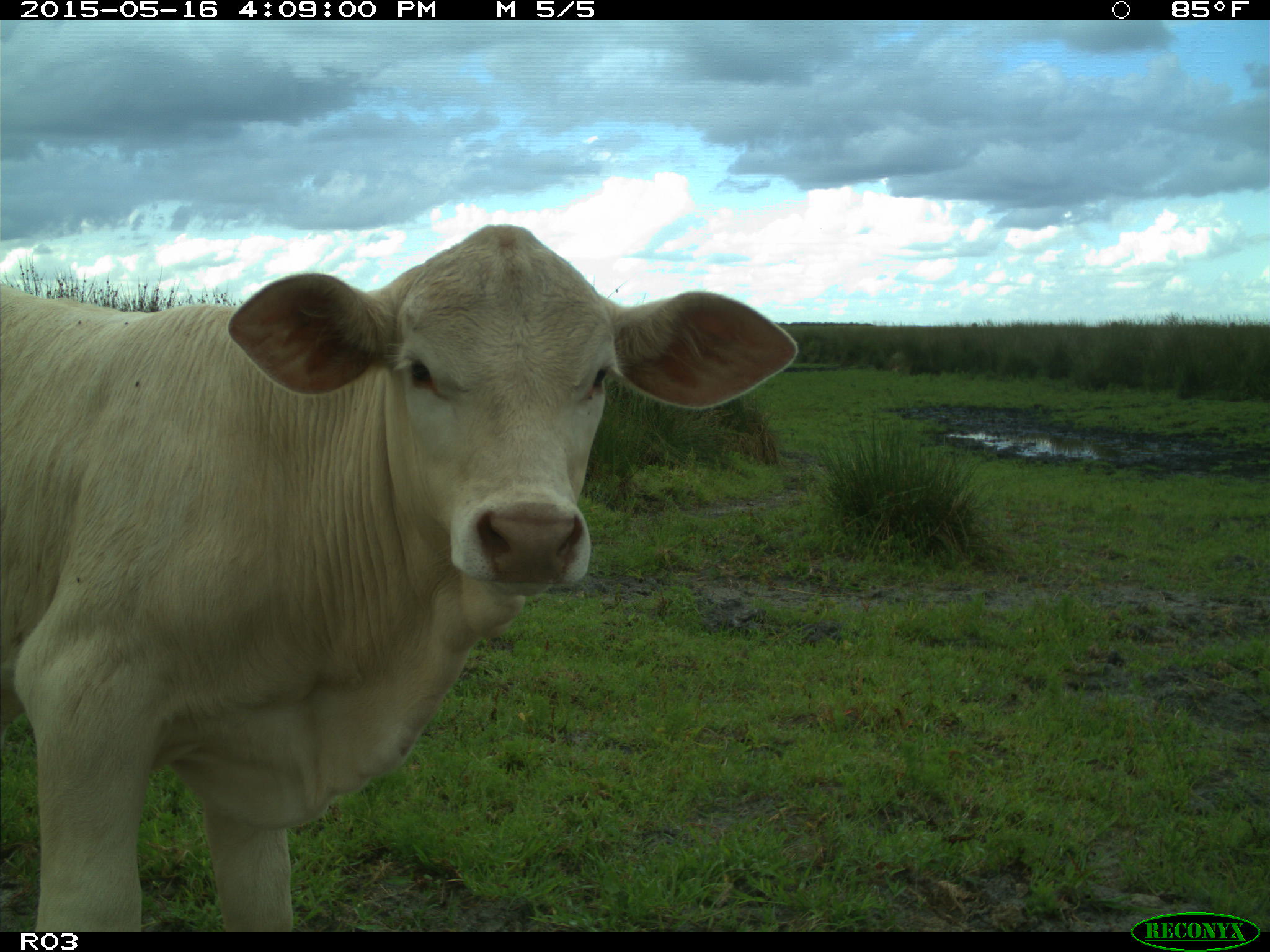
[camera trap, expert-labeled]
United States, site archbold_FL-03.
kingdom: Animalia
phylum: Chordata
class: Mammalia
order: Artiodactyla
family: Bovidae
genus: Bos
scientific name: Bos taurus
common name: domestic cow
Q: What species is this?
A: Bos taurus (domestic cow).